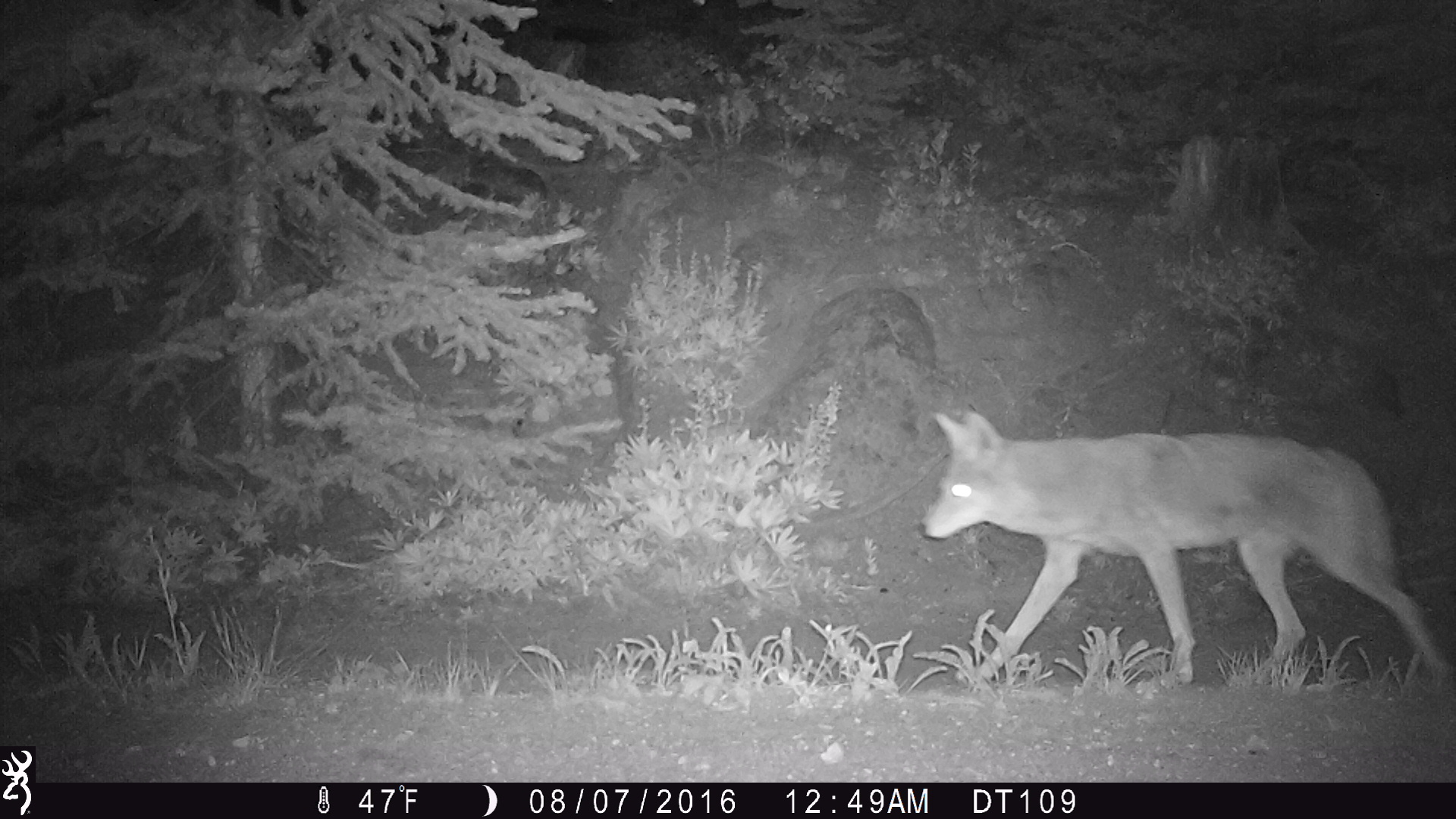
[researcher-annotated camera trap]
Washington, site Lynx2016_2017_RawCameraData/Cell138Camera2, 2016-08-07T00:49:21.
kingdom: Animalia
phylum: Chordata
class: Mammalia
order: Carnivora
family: Canidae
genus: Canis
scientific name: Canis latrans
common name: coyote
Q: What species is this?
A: Canis latrans (coyote).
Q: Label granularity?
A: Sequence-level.